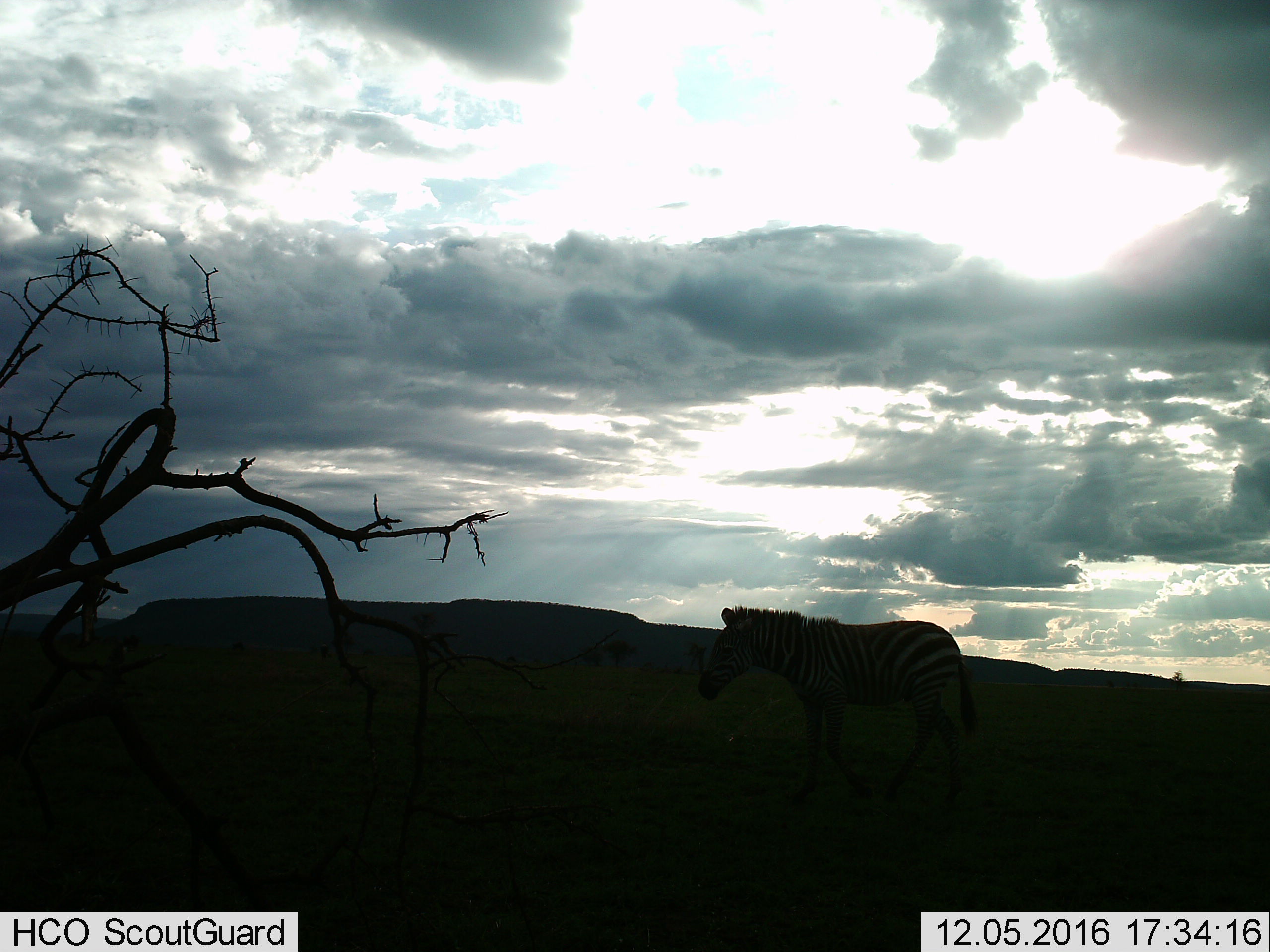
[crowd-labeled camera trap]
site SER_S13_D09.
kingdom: Animalia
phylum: Chordata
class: Mammalia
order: Perissodactyla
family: Equidae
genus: Equus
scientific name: Equus quagga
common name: plains zebra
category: zebraplains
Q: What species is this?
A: Zebraplains (plains zebra) (Equus quagga).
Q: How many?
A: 1.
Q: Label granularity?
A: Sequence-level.